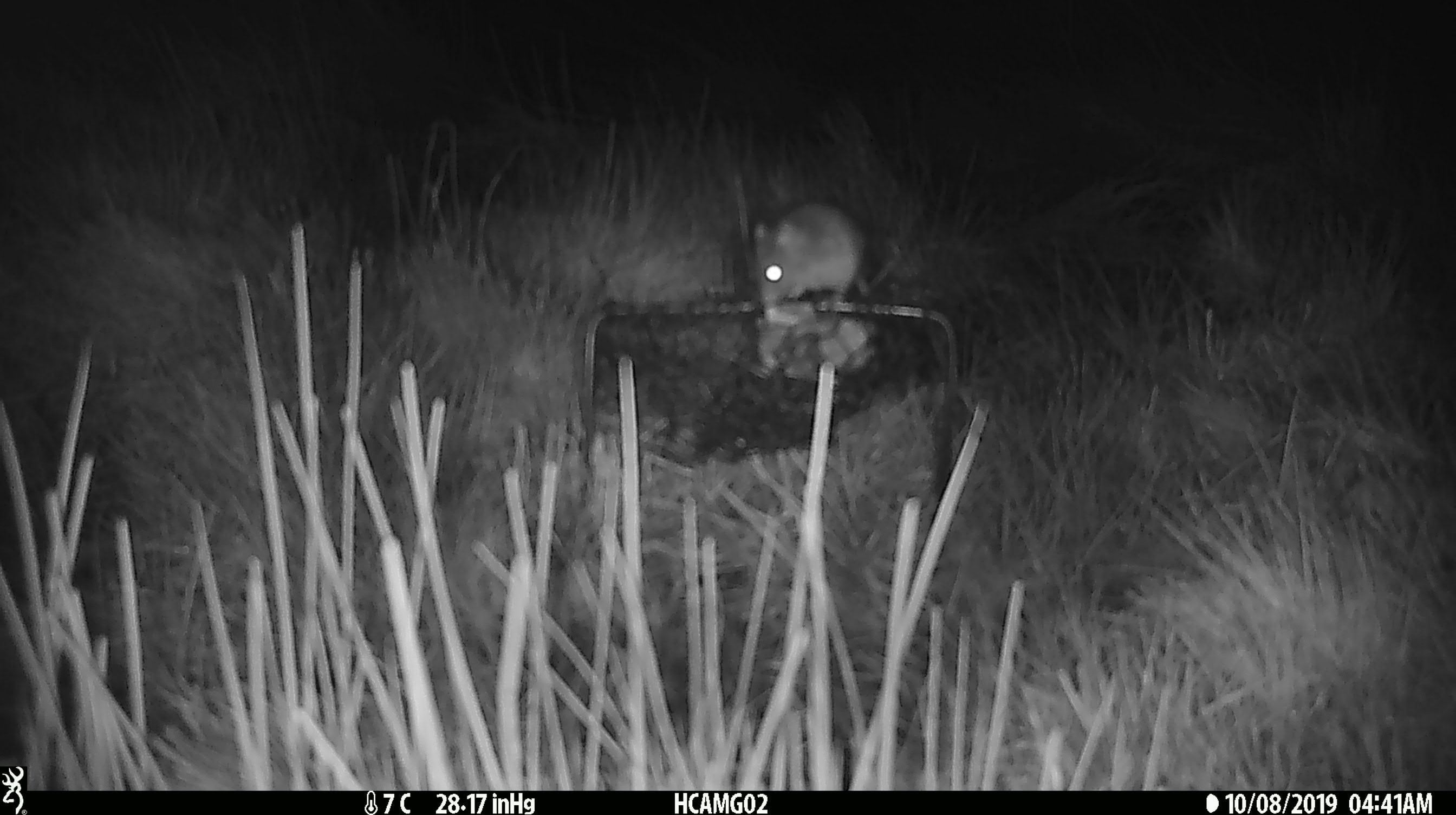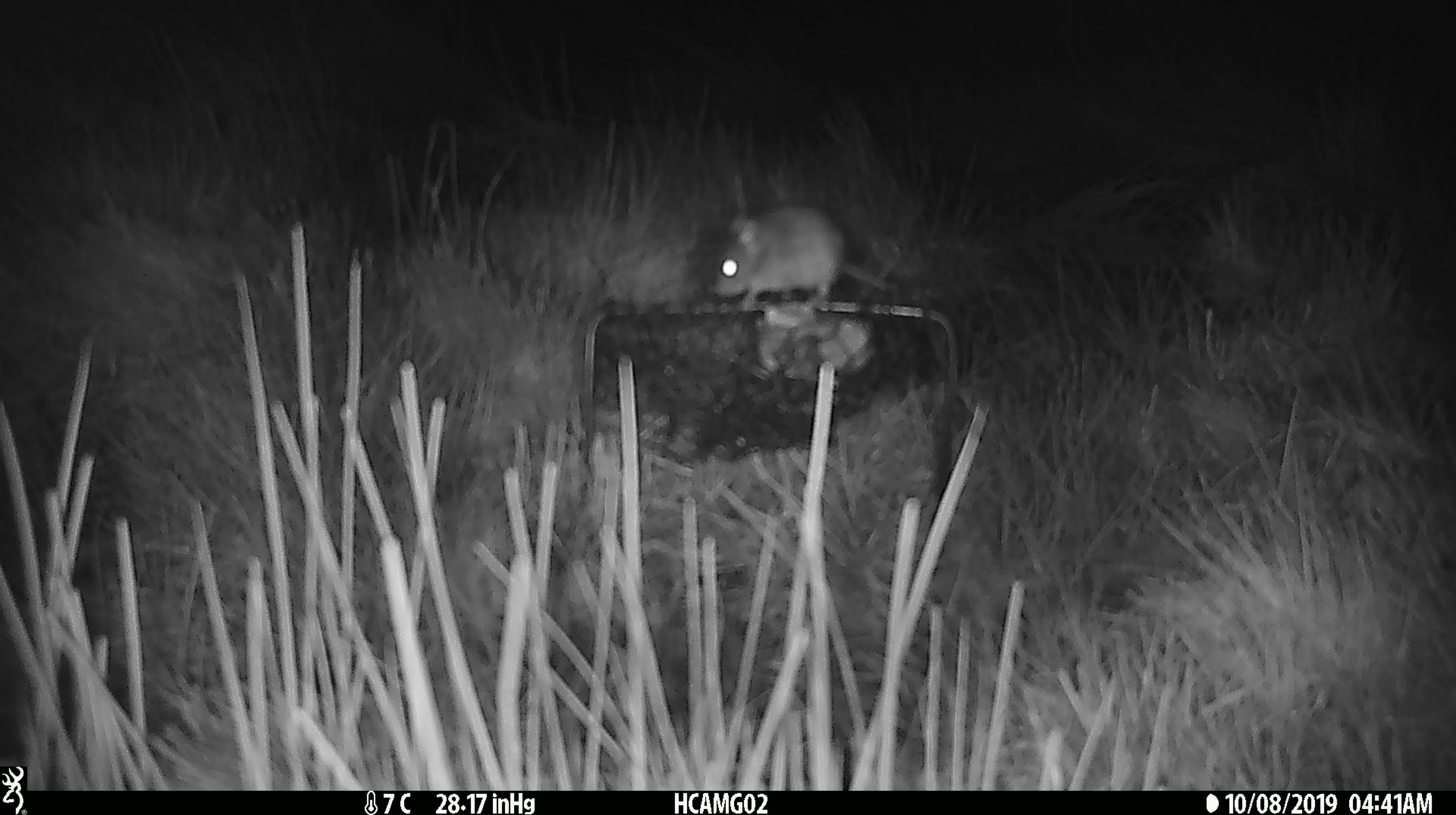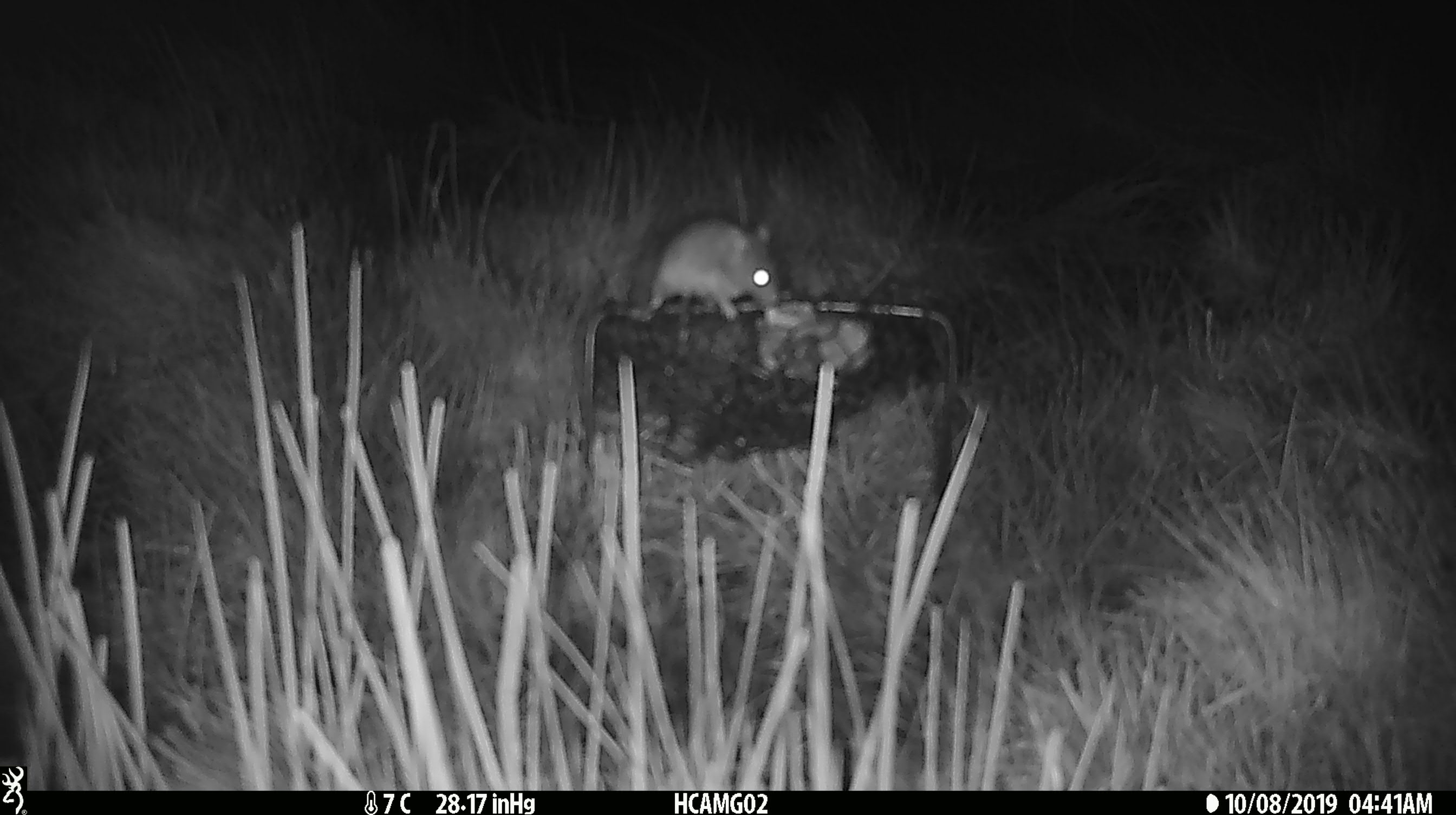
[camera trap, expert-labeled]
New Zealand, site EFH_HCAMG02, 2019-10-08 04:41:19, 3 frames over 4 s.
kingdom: Animalia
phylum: Chordata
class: Mammalia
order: Rodentia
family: Muridae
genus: Mus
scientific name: Mus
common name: mouse